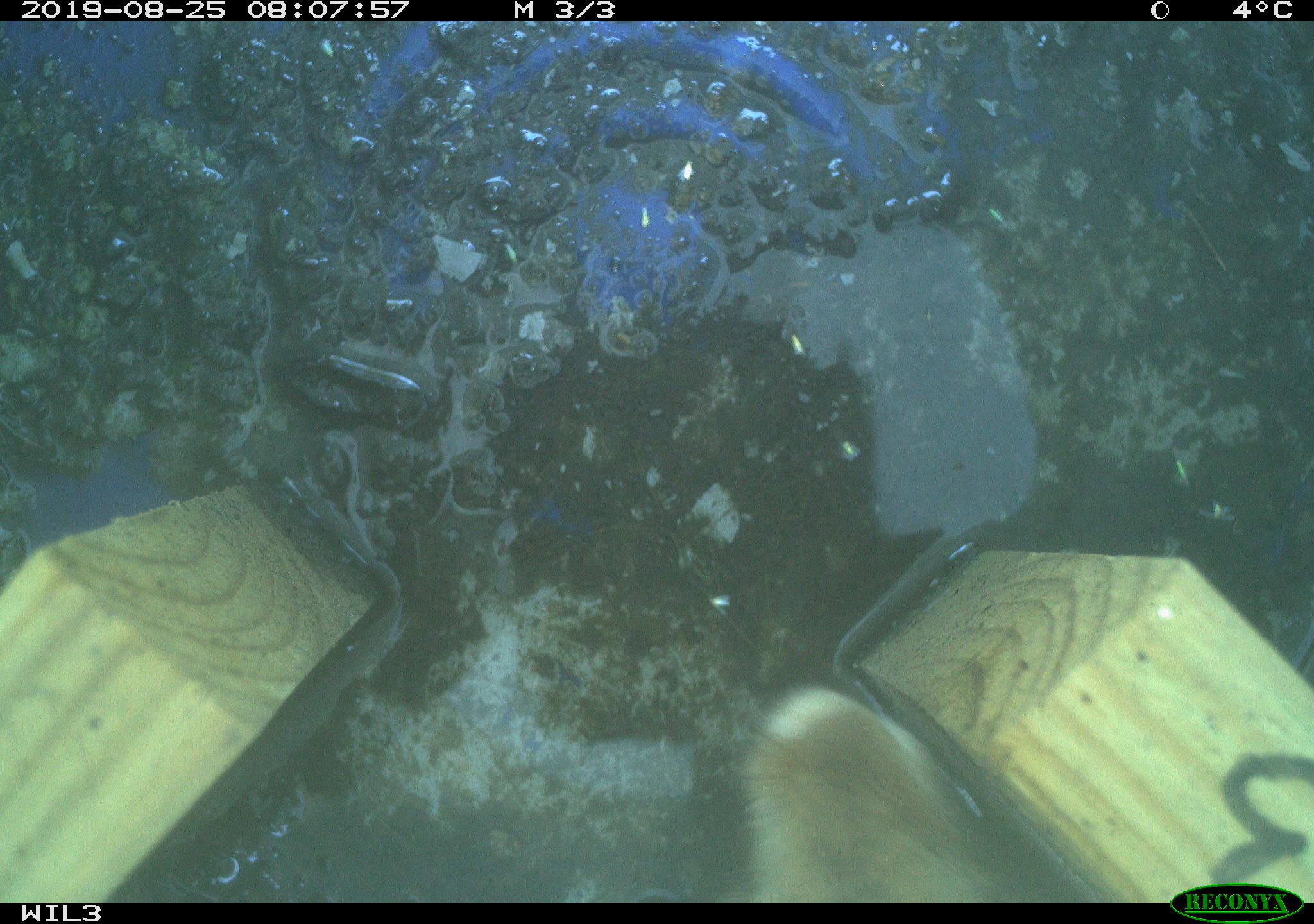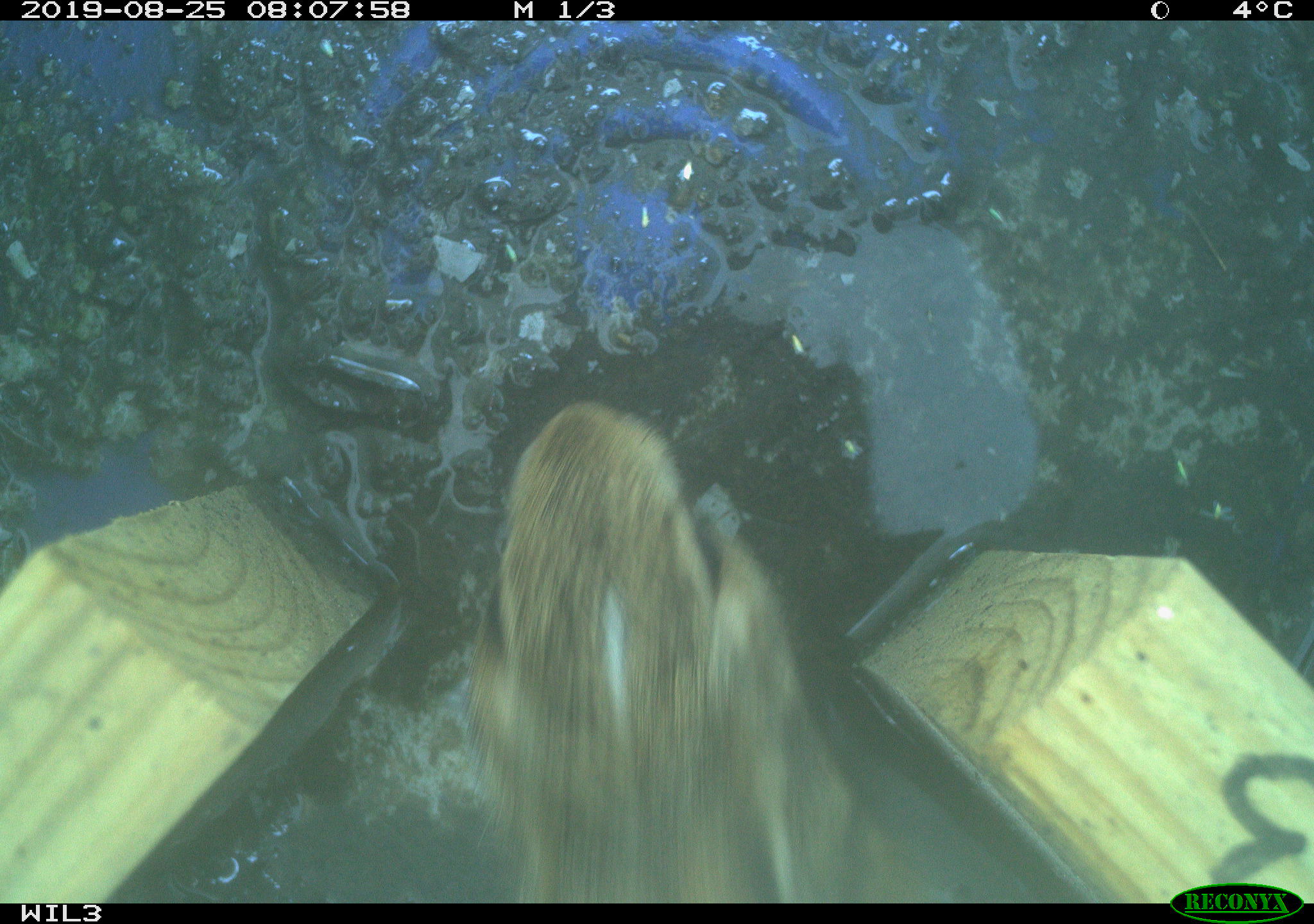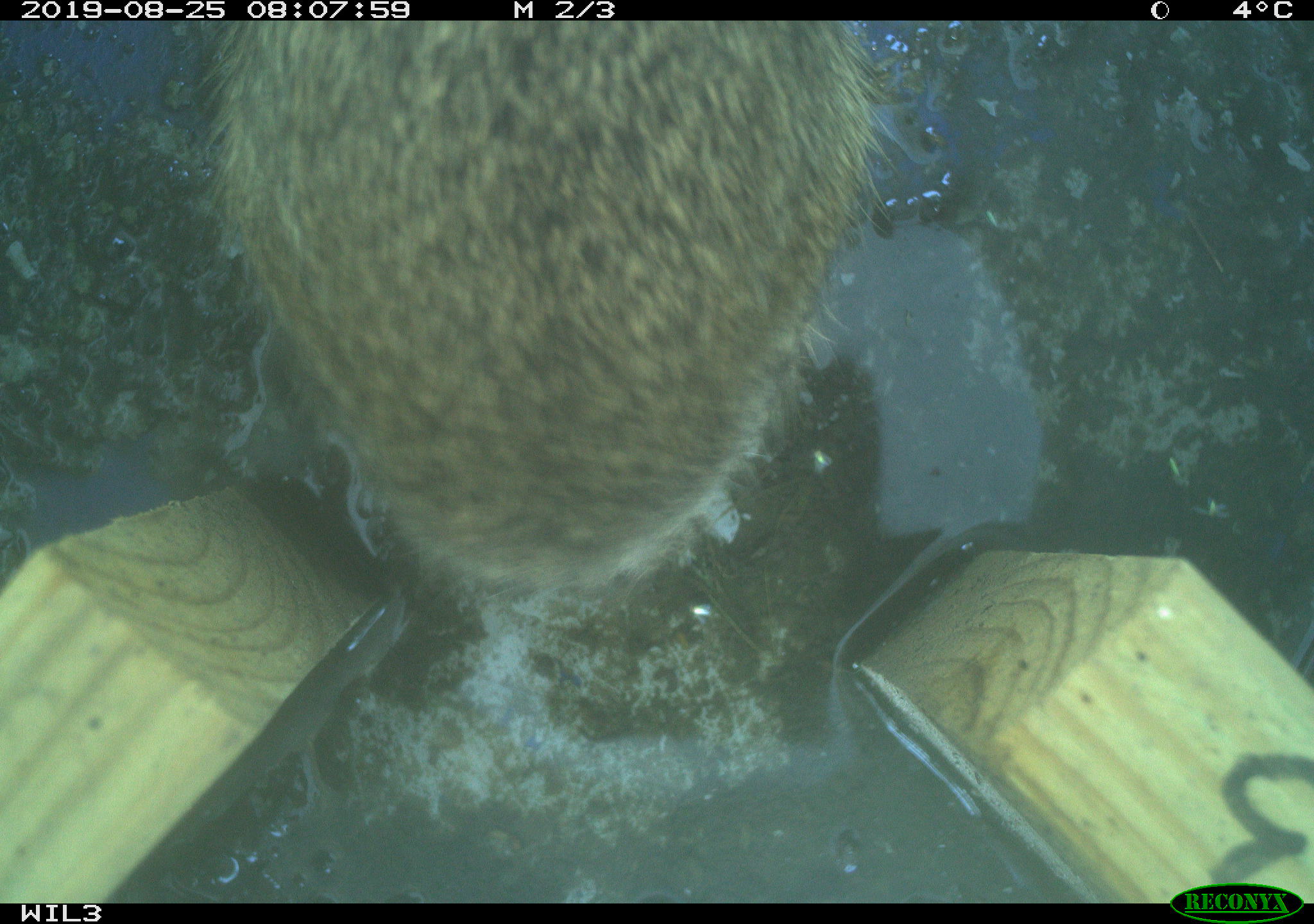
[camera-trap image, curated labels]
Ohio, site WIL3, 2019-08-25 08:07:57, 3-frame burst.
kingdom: Animalia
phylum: Chordata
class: Mammalia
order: Lagomorpha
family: Leporidae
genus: Sylvilagus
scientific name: Sylvilagus floridanus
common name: eastern cottontail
Eastern cottontail (Sylvilagus floridanus).